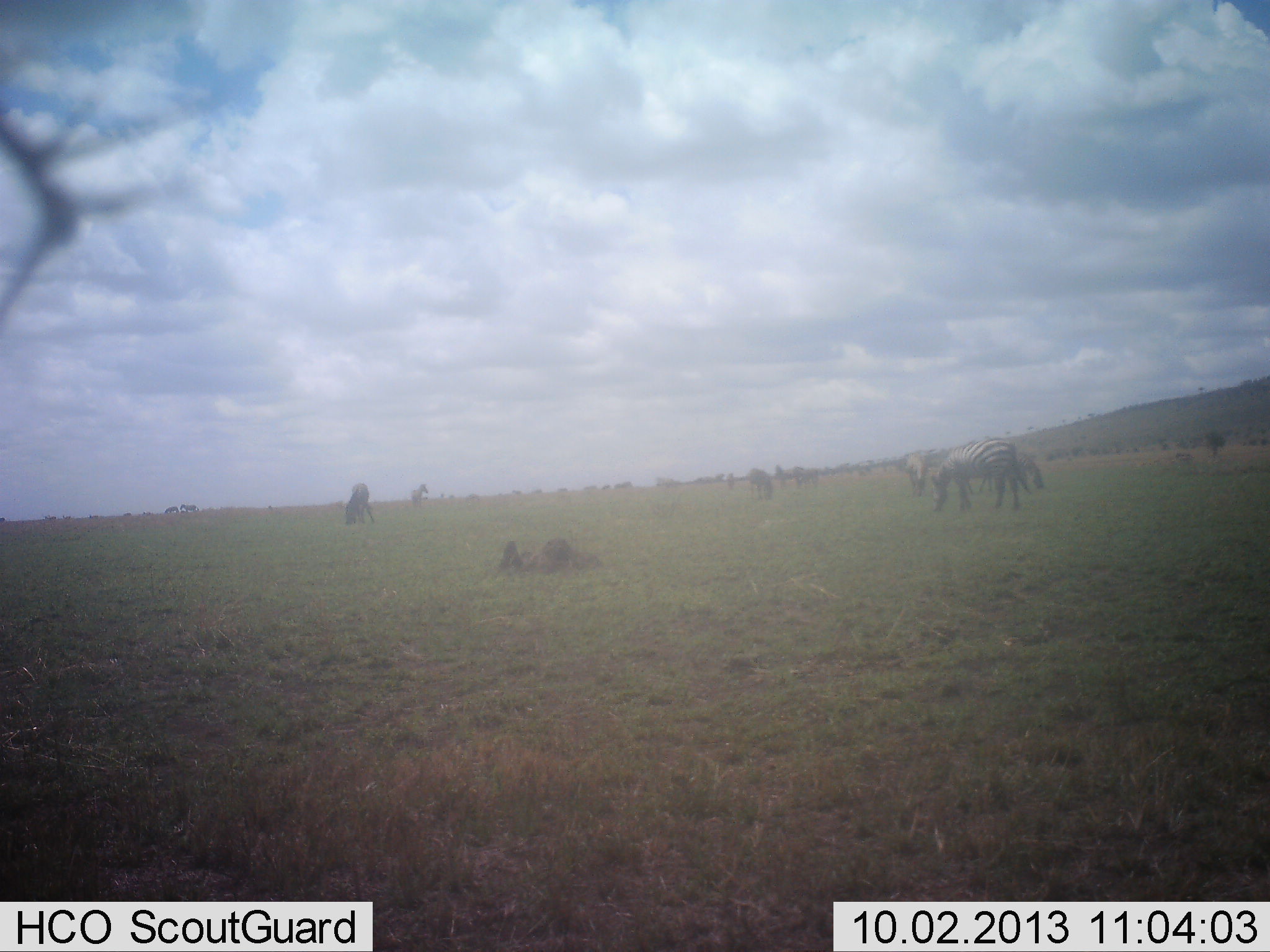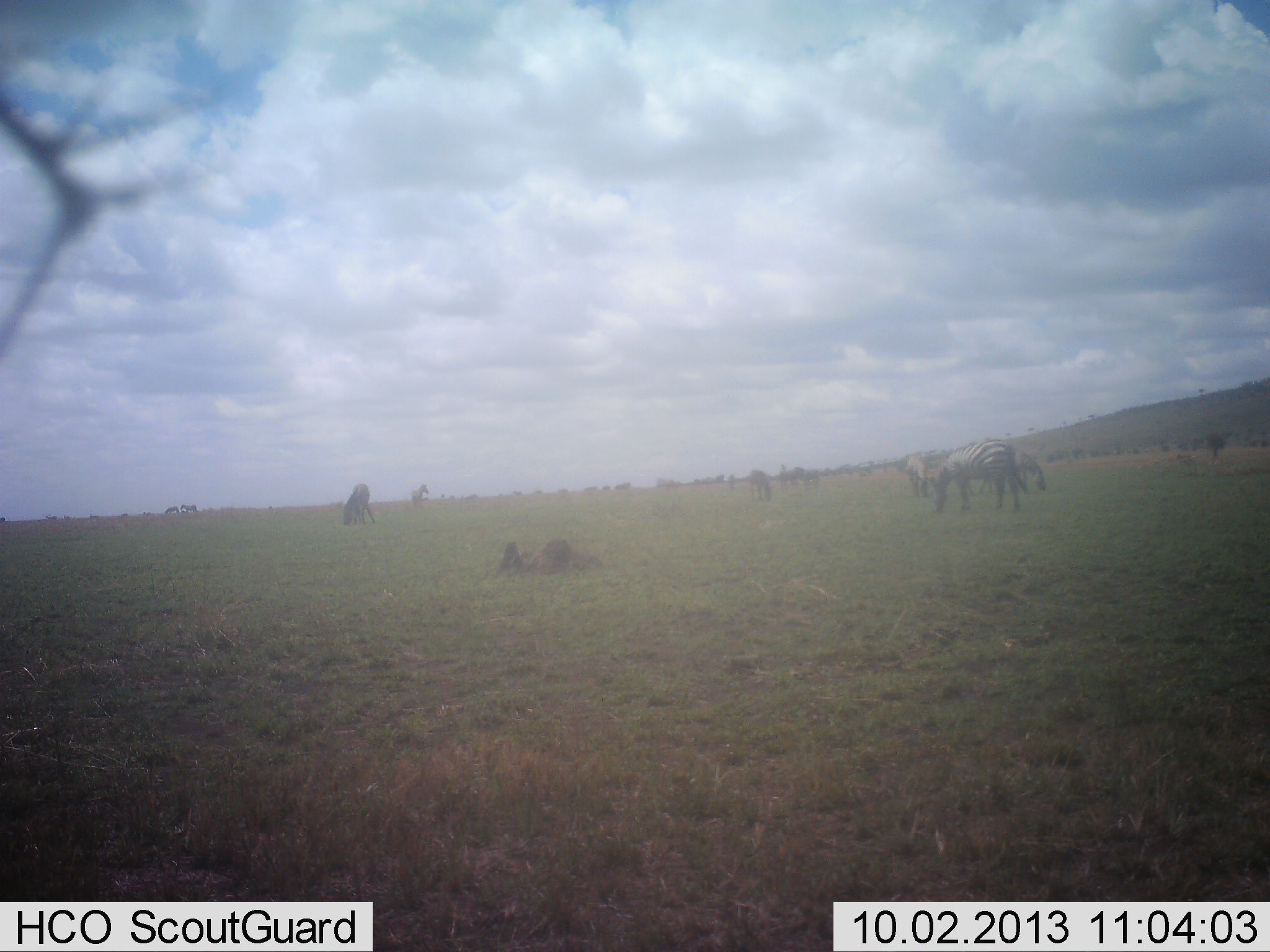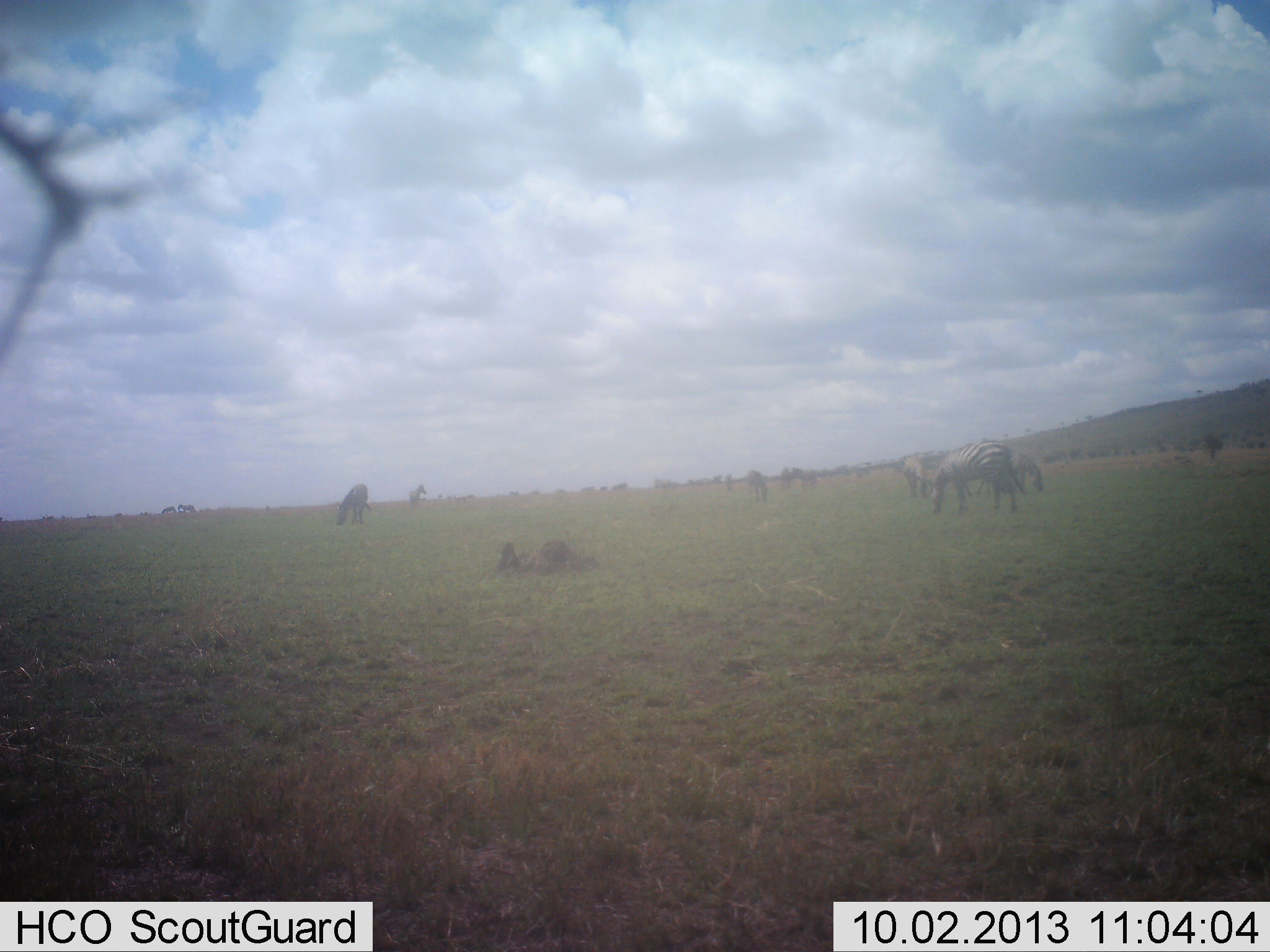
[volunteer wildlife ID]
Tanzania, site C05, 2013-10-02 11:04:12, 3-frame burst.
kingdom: Animalia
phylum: Chordata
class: Mammalia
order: Perissodactyla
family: Equidae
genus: Equus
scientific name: Equus quagga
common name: plains zebra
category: zebra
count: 4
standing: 70%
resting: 0%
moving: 10%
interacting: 0%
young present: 0%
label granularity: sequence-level